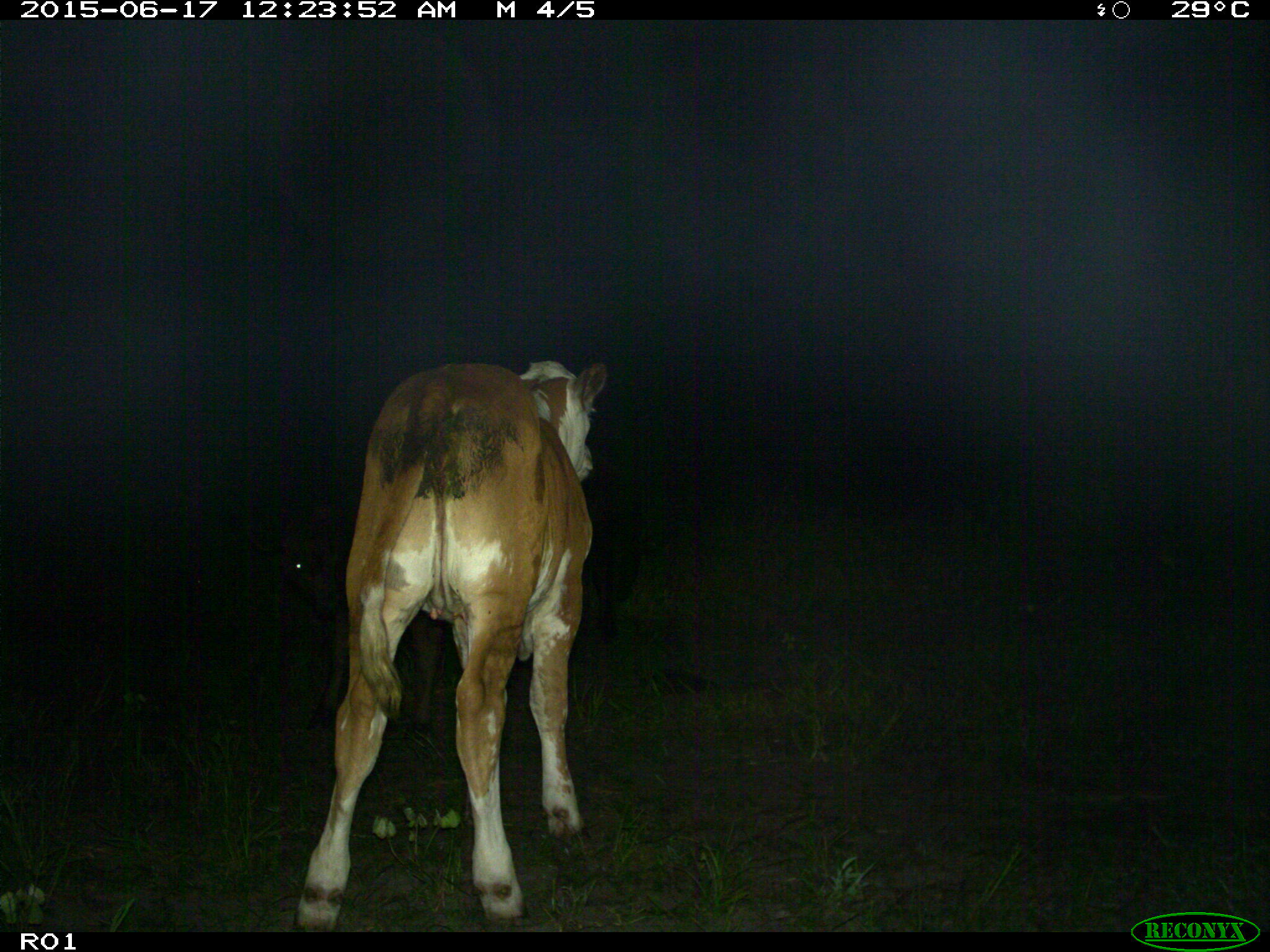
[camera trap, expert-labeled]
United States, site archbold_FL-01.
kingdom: Animalia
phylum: Chordata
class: Mammalia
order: Artiodactyla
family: Bovidae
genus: Bos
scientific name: Bos taurus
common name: domestic cow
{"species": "Bos taurus (domestic cow)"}